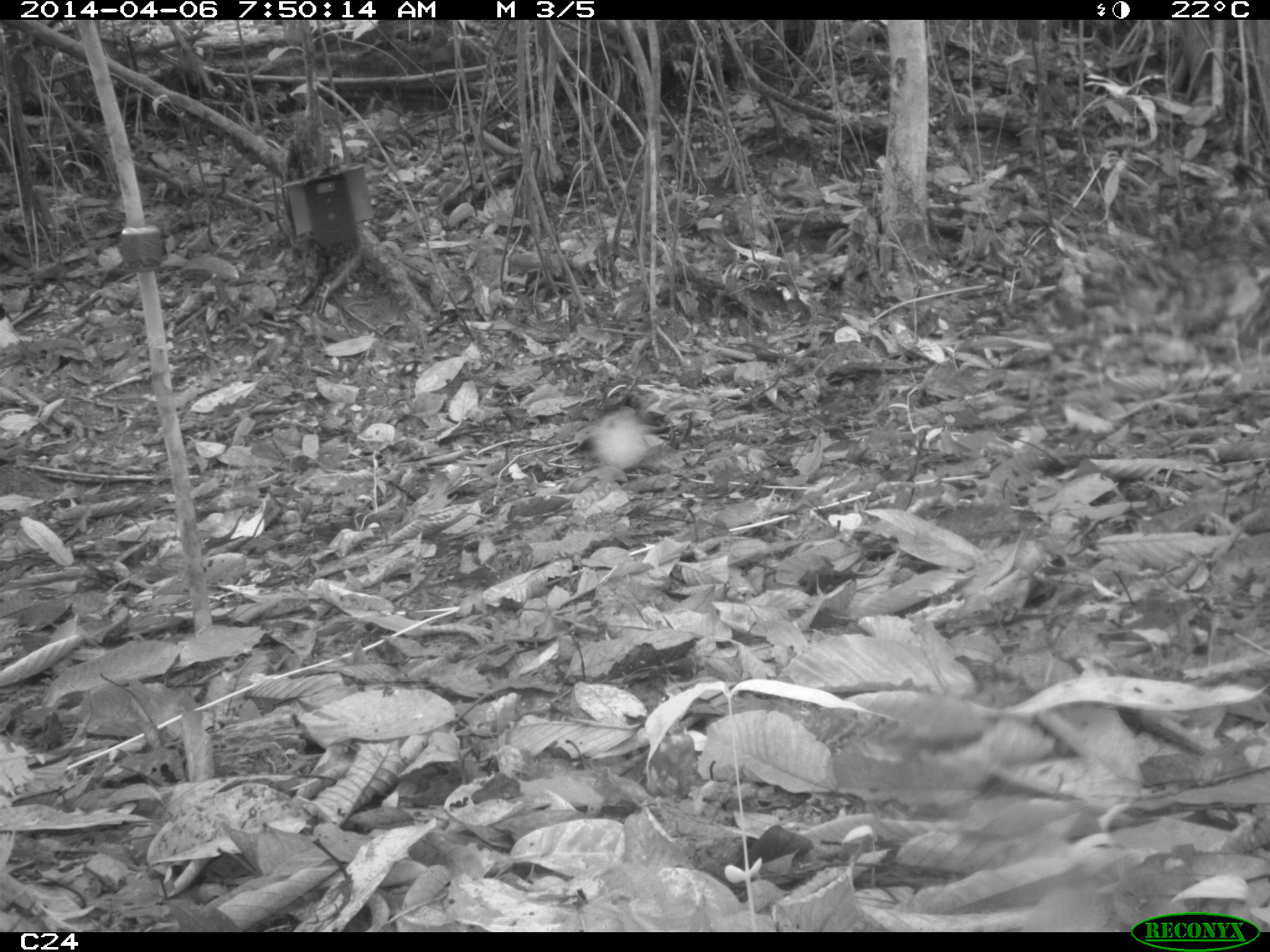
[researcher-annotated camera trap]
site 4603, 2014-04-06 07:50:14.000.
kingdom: Animalia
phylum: Chordata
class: Mammalia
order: Rodentia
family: Dasyproctidae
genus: Dasyprocta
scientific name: Dasyprocta leporina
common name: red-rumped agouti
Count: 1.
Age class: adult.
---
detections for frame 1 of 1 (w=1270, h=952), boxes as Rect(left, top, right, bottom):
dasyprocta leporina: Rect(584, 407, 659, 472)